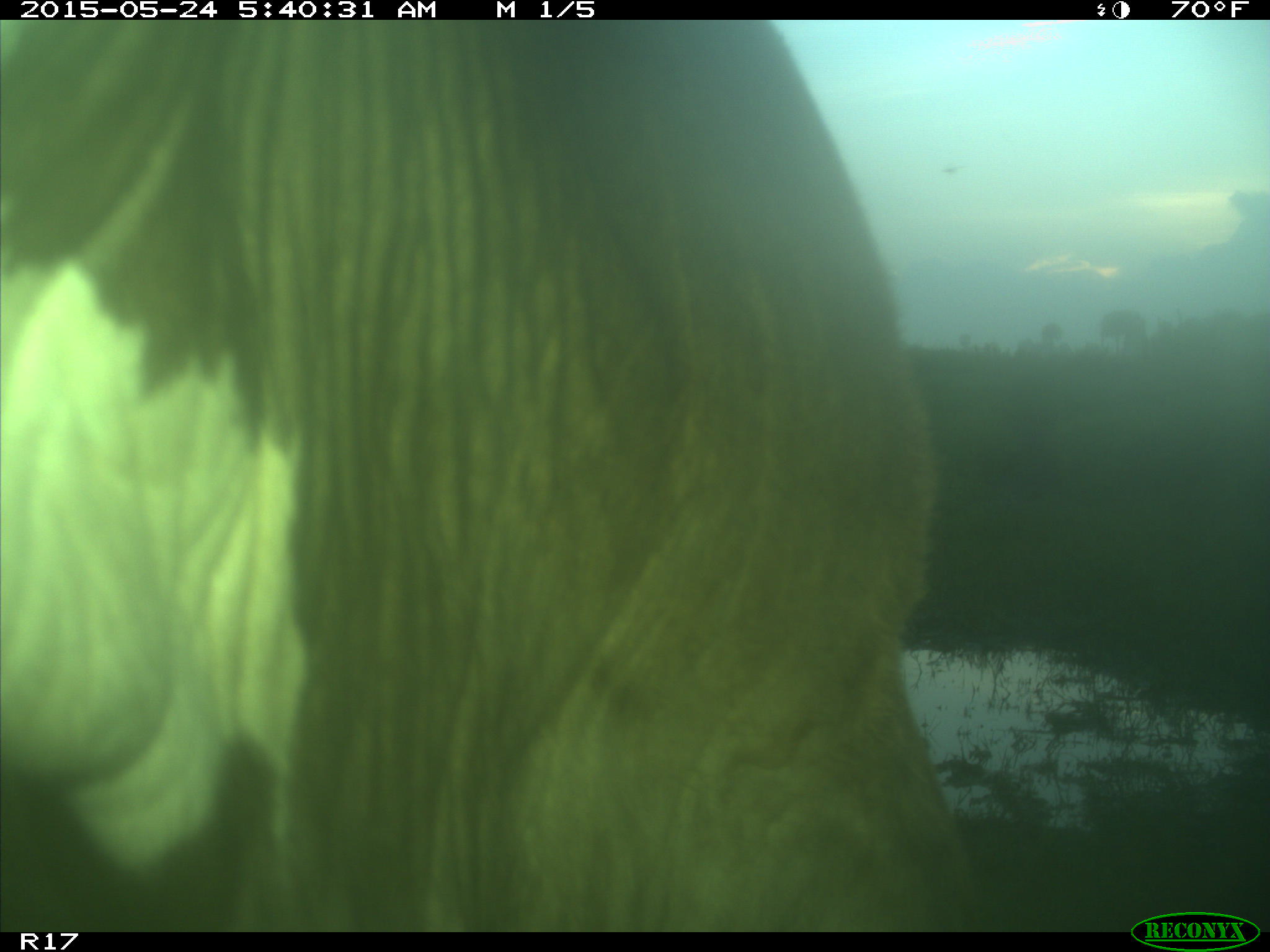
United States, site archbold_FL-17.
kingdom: Animalia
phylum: Chordata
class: Mammalia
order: Artiodactyla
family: Bovidae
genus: Bos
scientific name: Bos taurus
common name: domestic cow